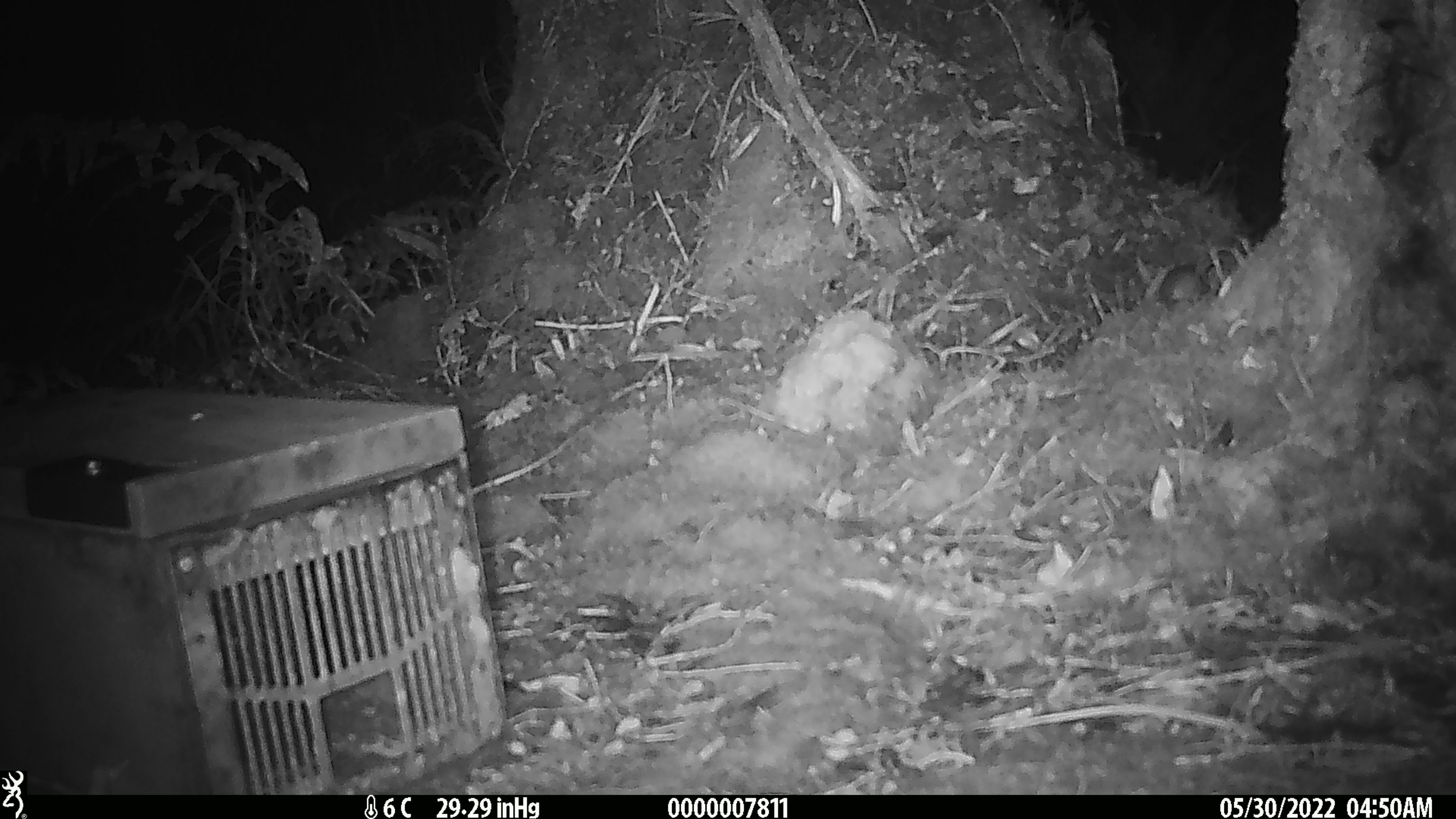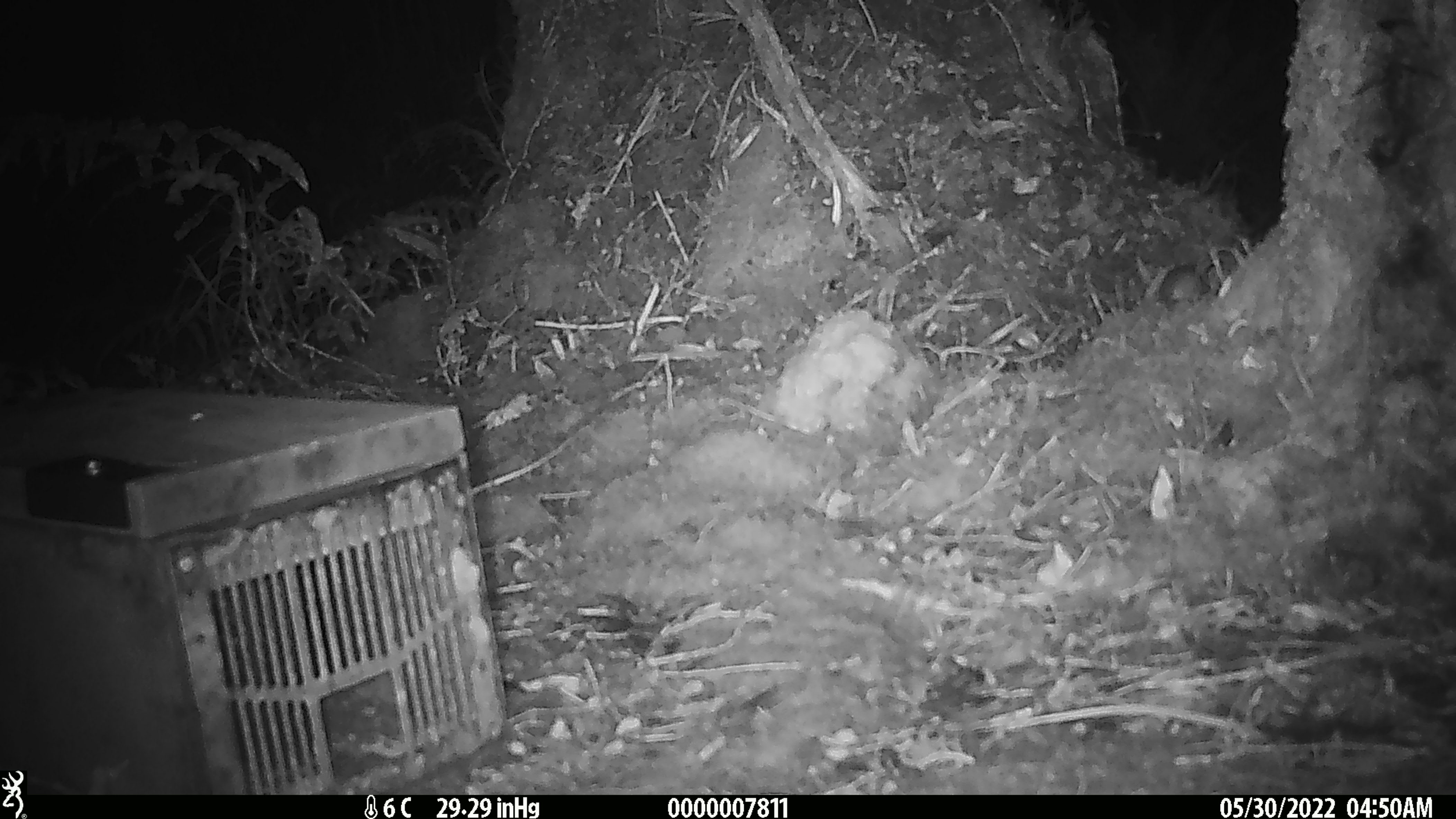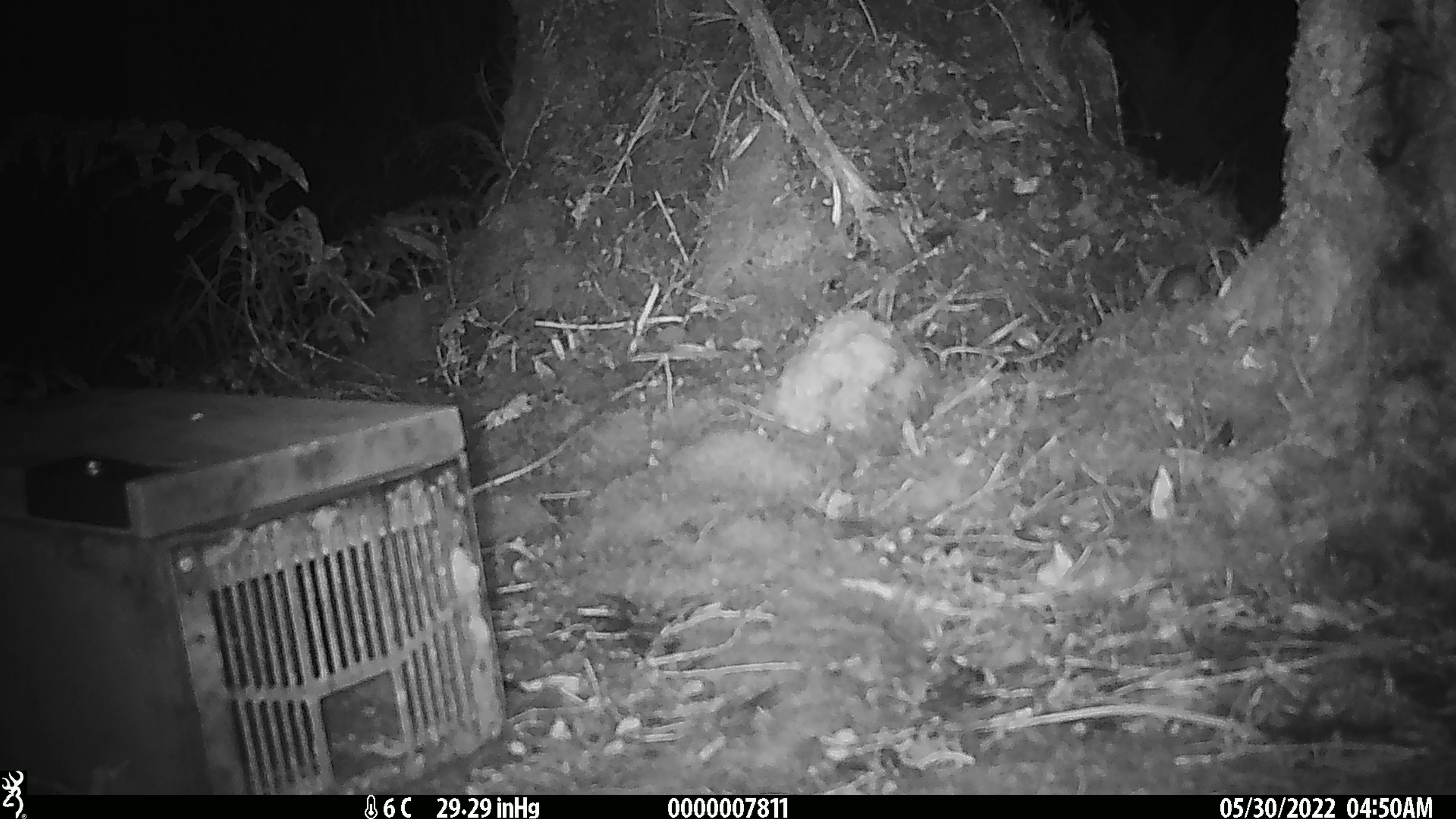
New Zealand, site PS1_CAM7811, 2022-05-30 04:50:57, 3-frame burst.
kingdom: Animalia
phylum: Chordata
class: Mammalia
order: Rodentia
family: Muridae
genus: Mus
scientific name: Mus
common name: mouse